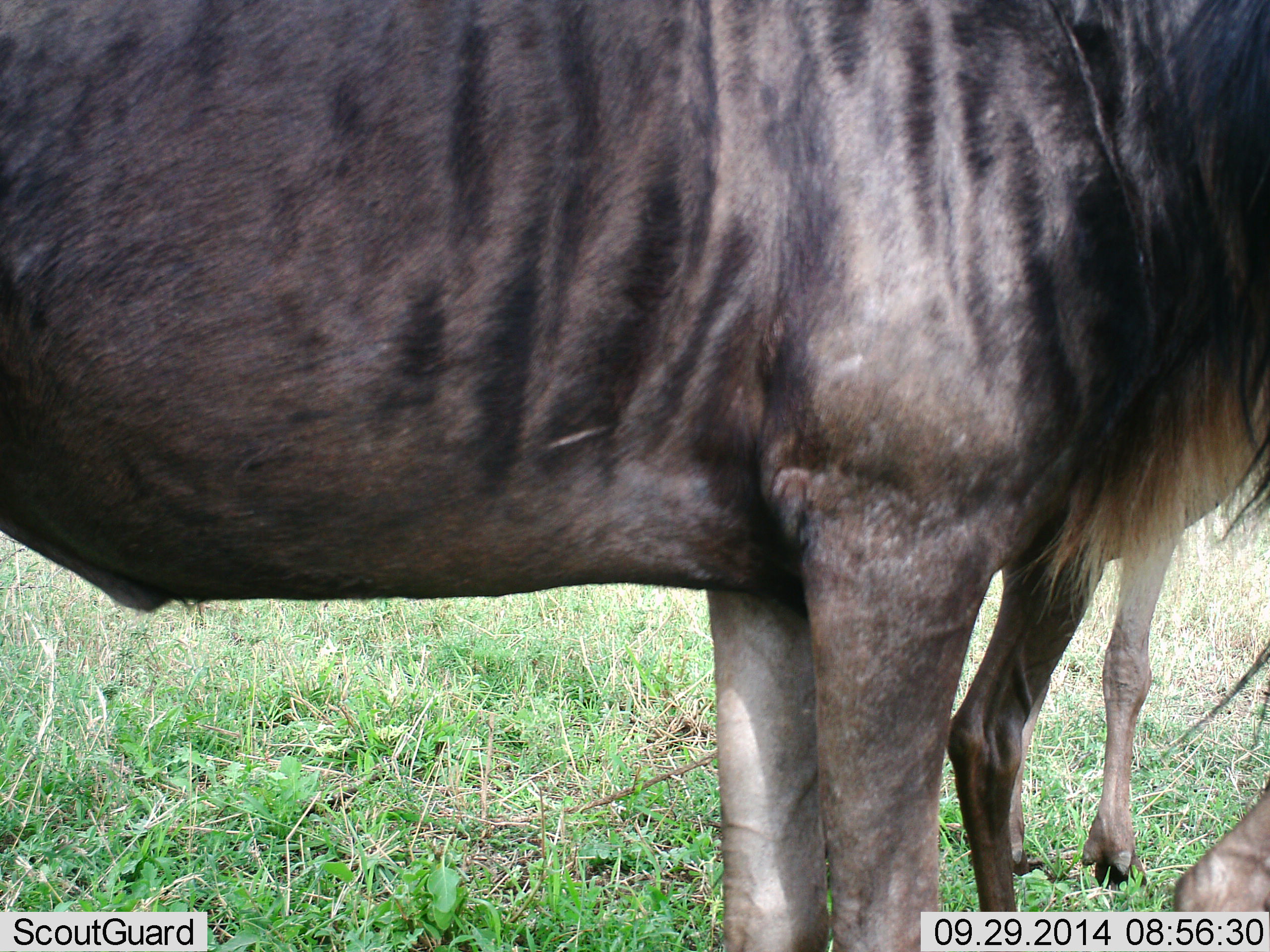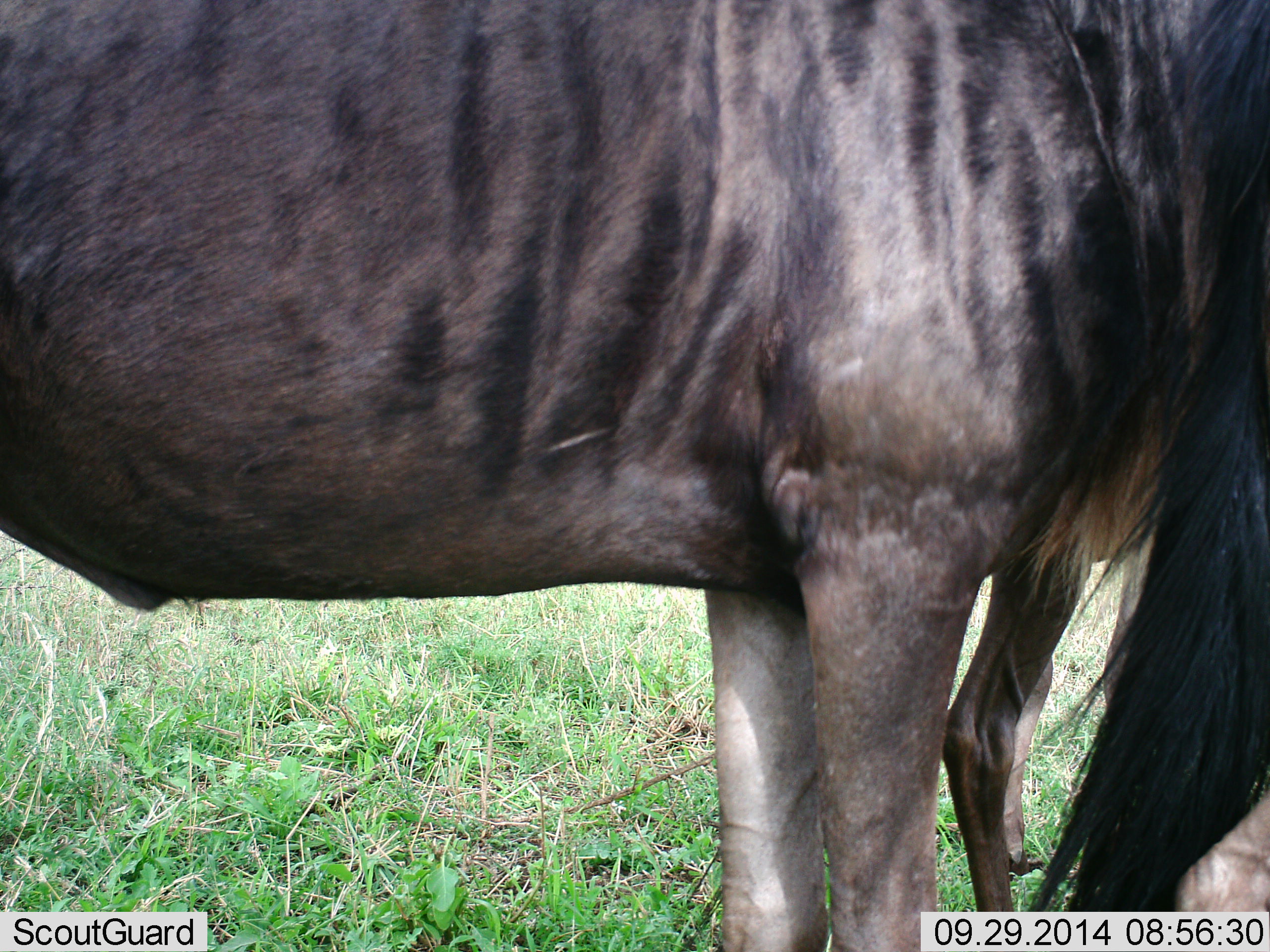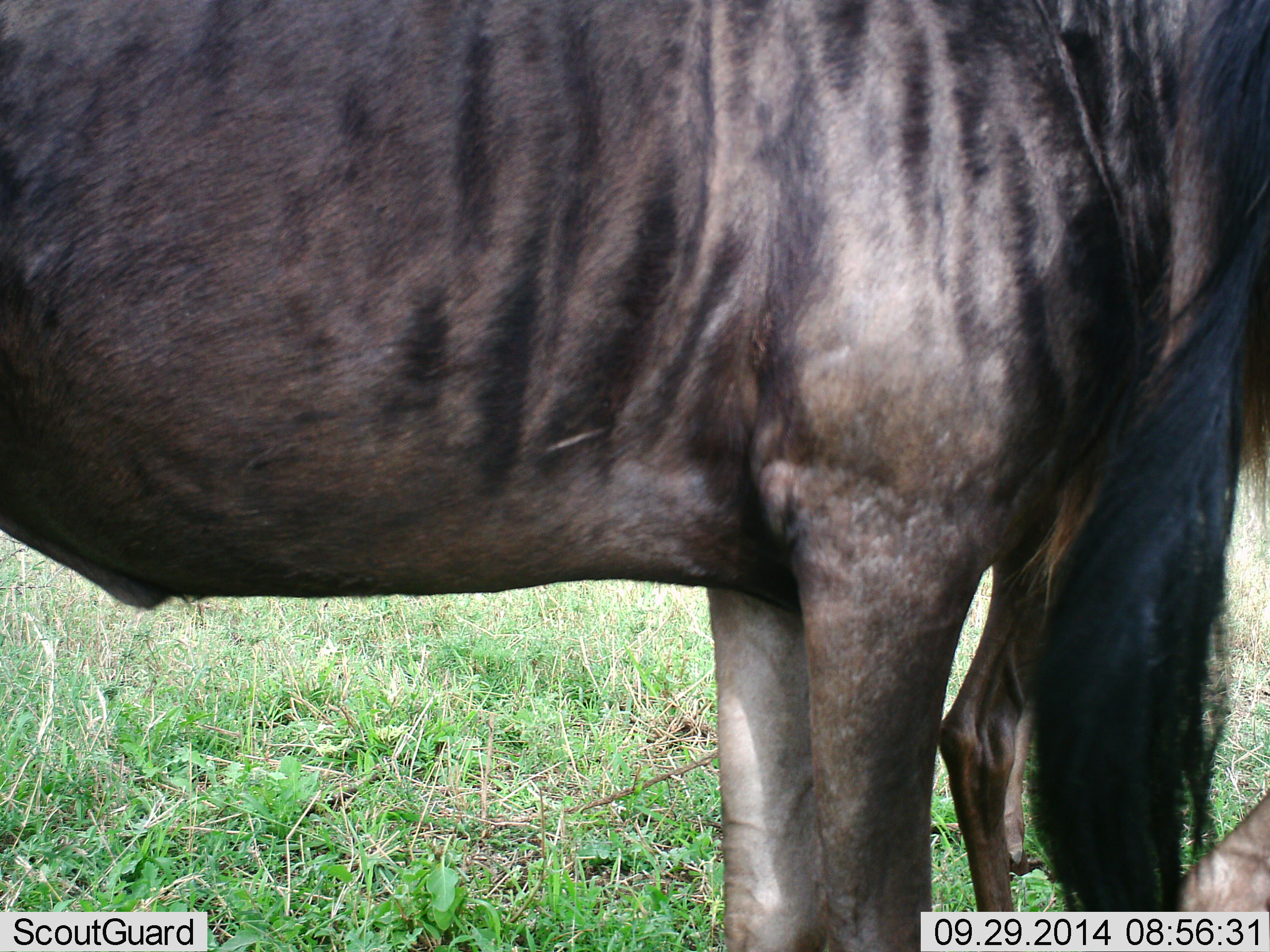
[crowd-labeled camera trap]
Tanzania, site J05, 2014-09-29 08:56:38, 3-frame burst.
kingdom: Animalia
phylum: Chordata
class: Mammalia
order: Artiodactyla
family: Bovidae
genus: Connochaetes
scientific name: Connochaetes taurinus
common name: blue wildebeest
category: wildebeest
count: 2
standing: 100%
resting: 0%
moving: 0%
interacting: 0%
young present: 0%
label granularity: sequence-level